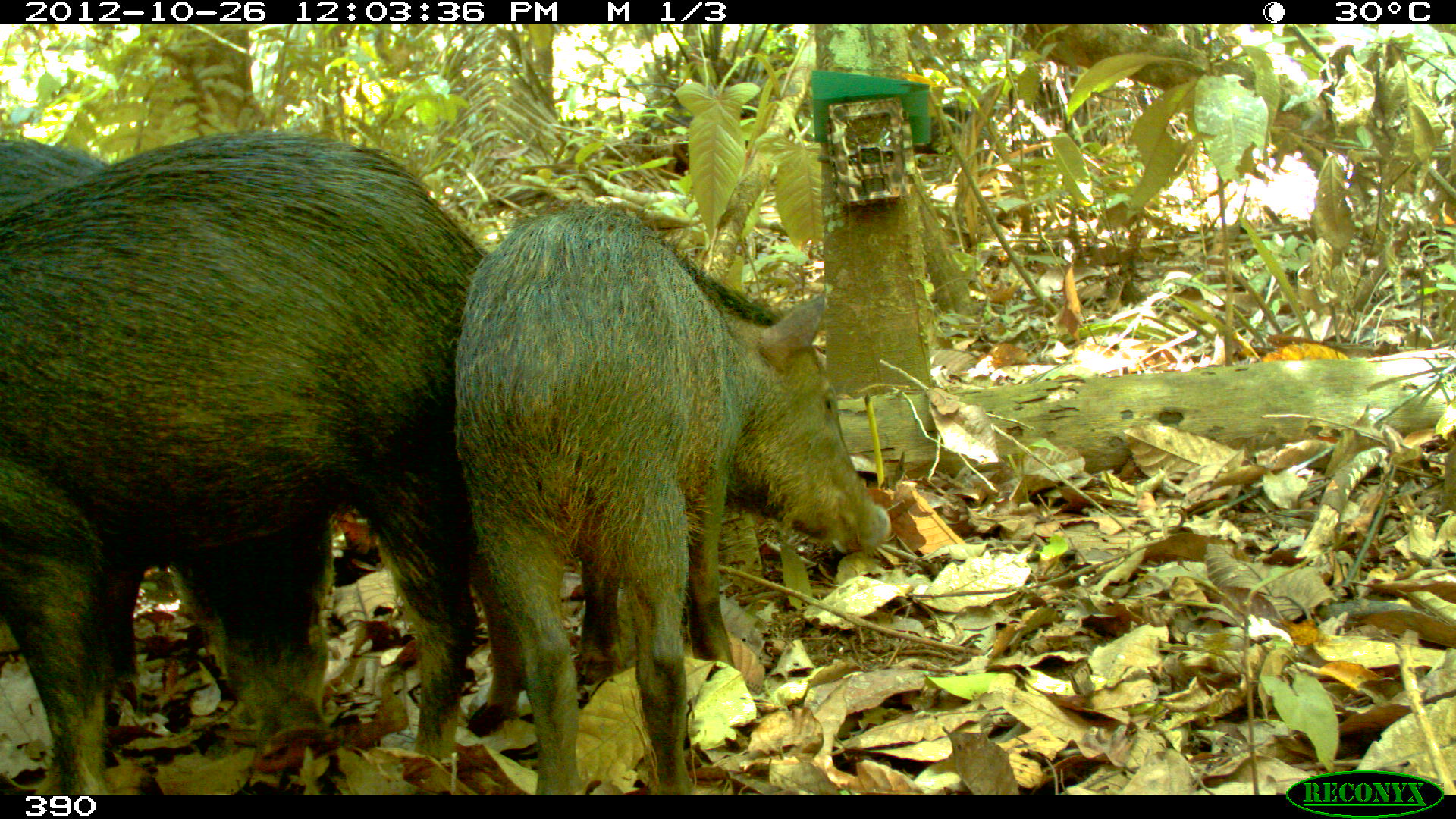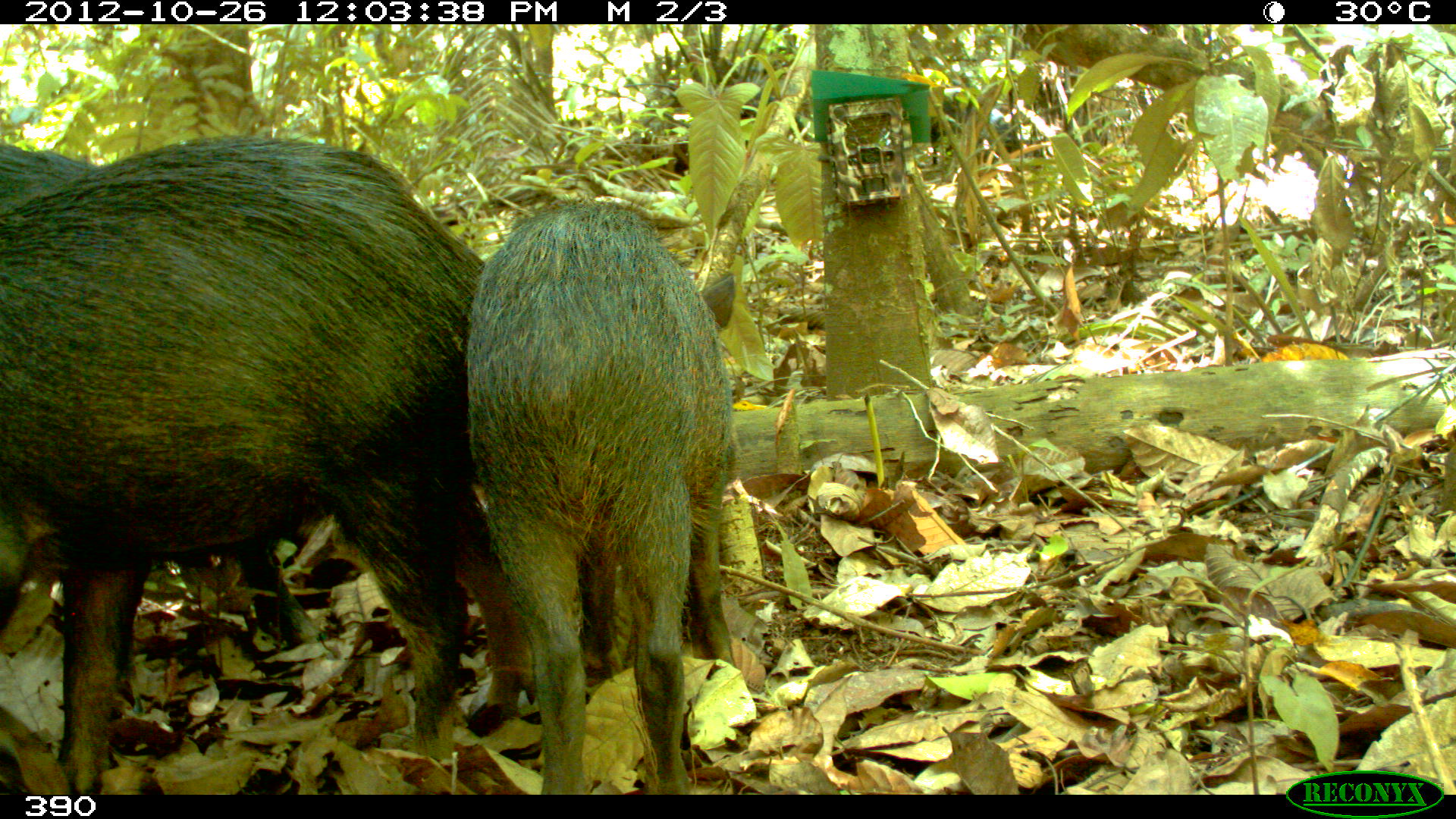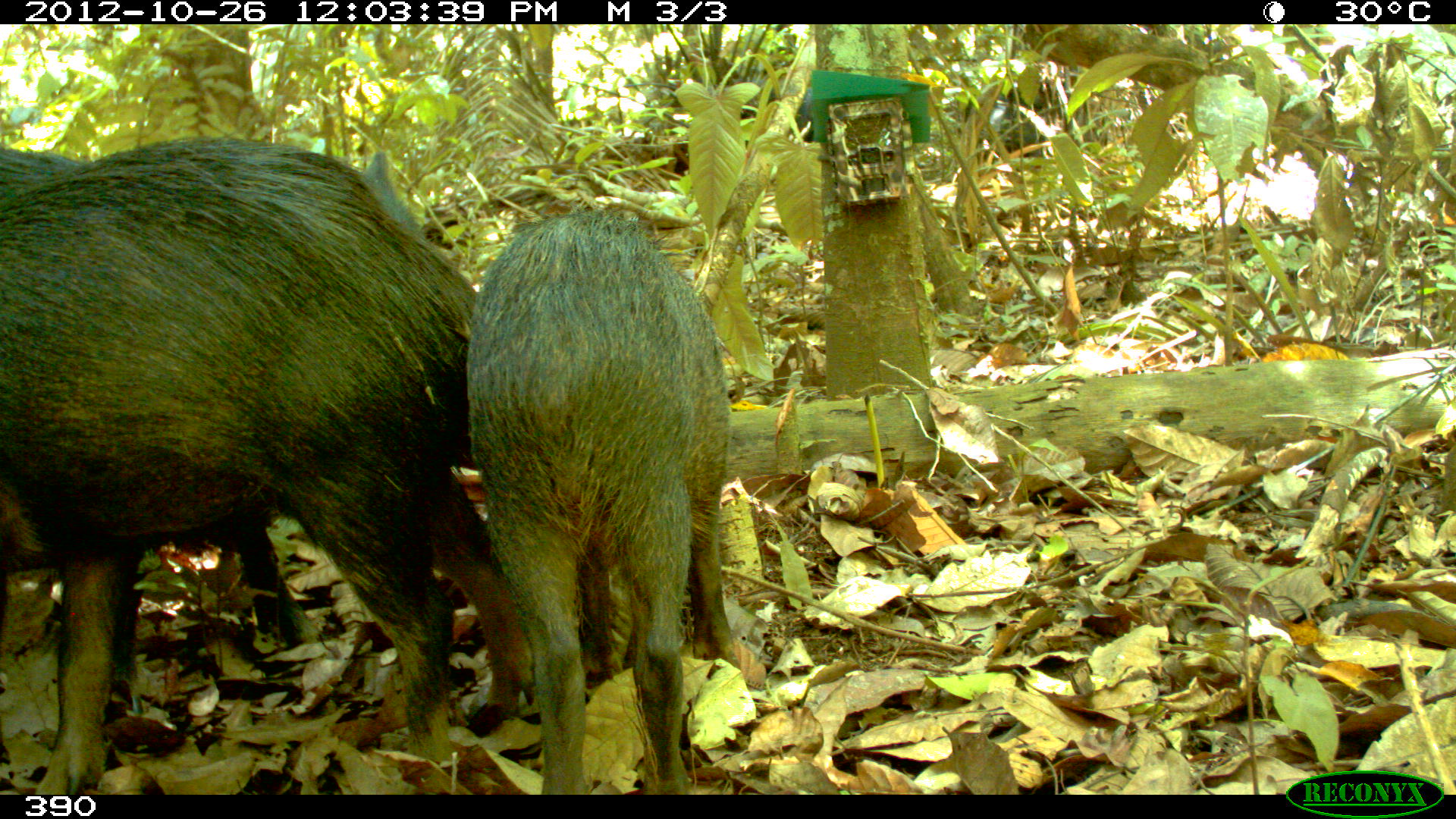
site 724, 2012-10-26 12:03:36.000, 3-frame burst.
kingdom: Animalia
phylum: Chordata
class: Mammalia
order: Artiodactyla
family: Tayassuidae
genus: Tayassu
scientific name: Tayassu pecari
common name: white-lipped peccary